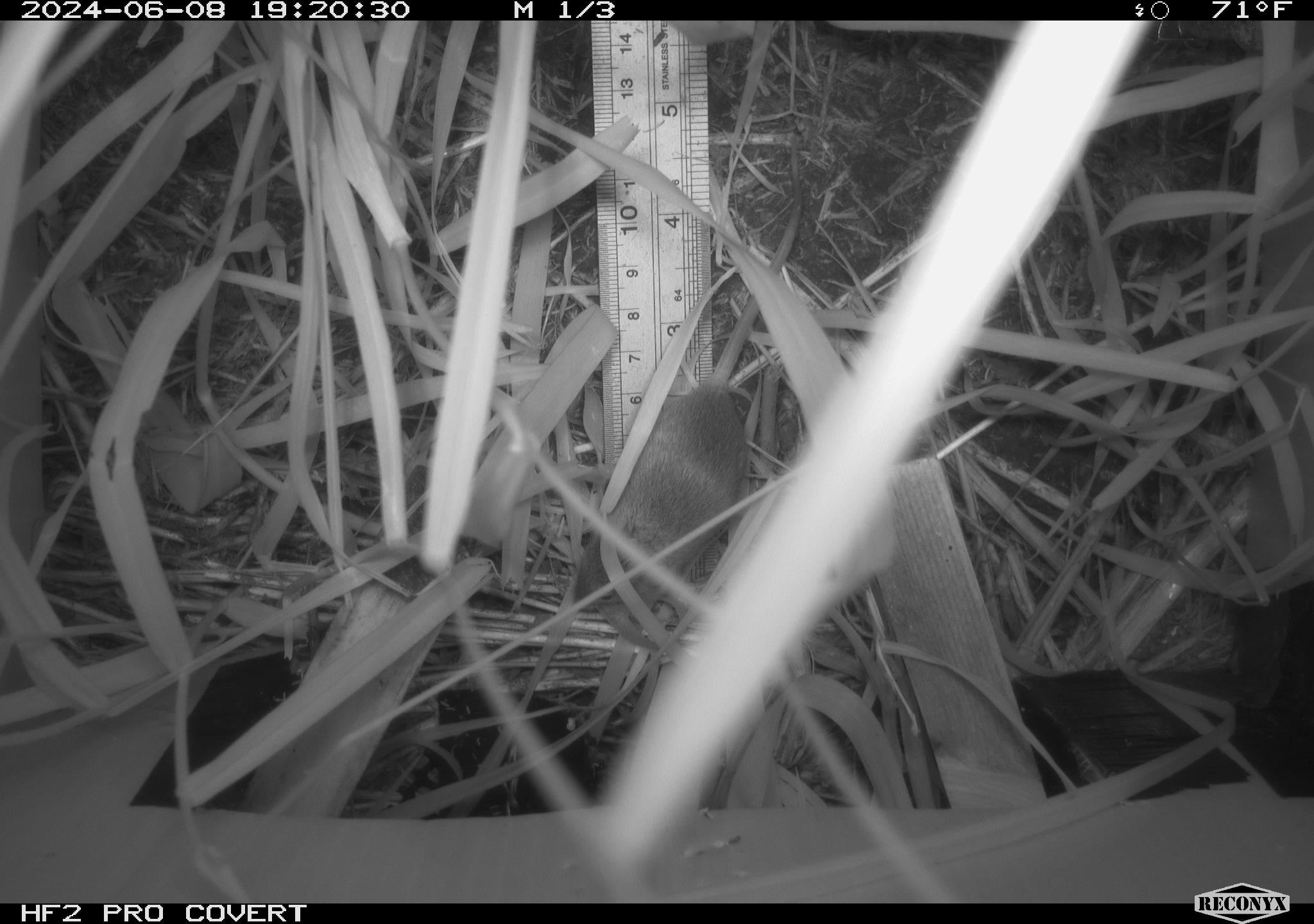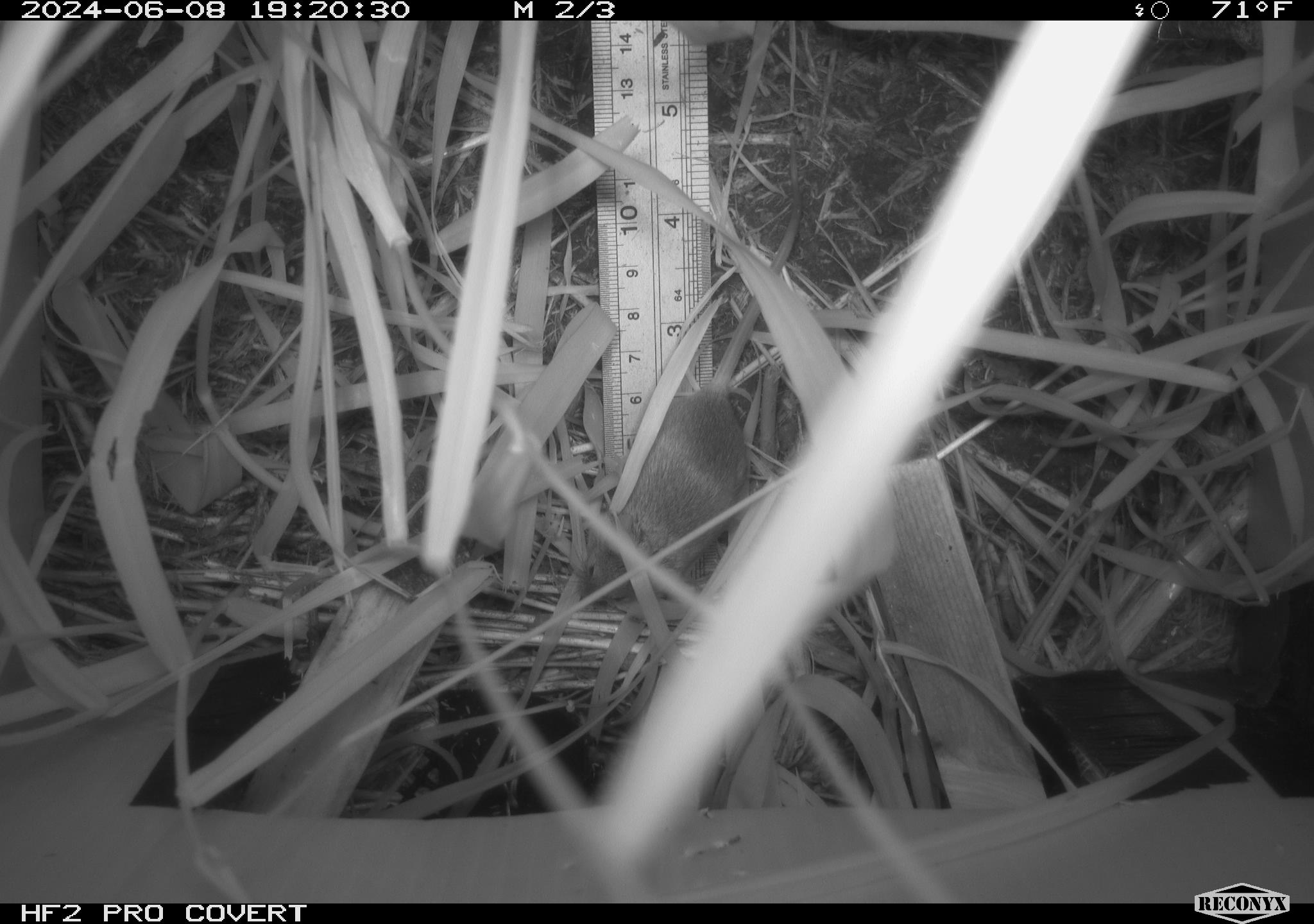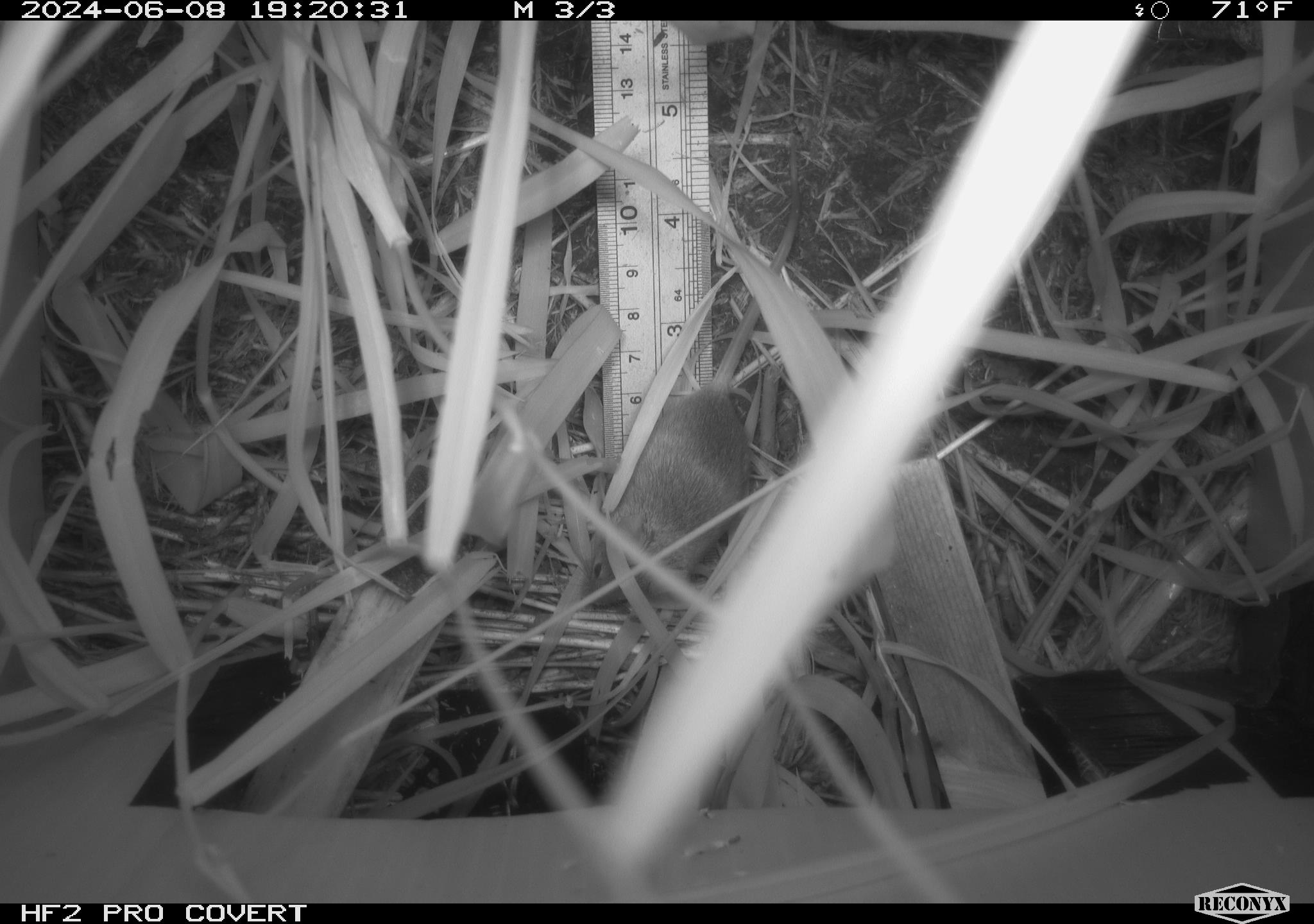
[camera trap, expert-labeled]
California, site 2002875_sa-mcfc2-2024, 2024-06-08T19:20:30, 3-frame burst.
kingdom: Animalia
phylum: Chordata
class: Mammalia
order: Rodentia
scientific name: Rodentia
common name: rodent